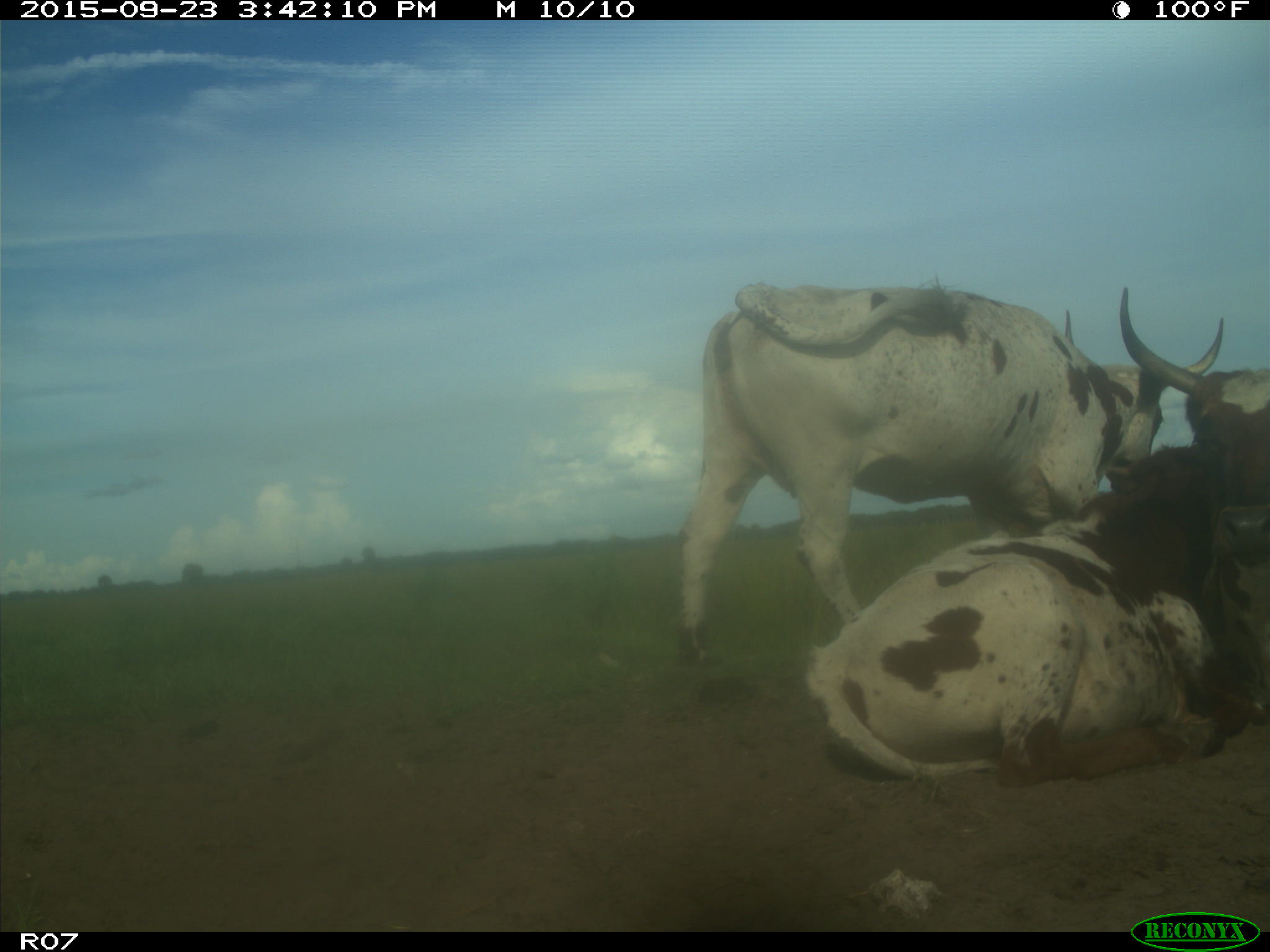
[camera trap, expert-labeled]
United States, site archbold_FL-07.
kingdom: Animalia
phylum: Chordata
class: Mammalia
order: Artiodactyla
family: Bovidae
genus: Bos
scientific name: Bos taurus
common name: domestic cow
Bos taurus (domestic cow).